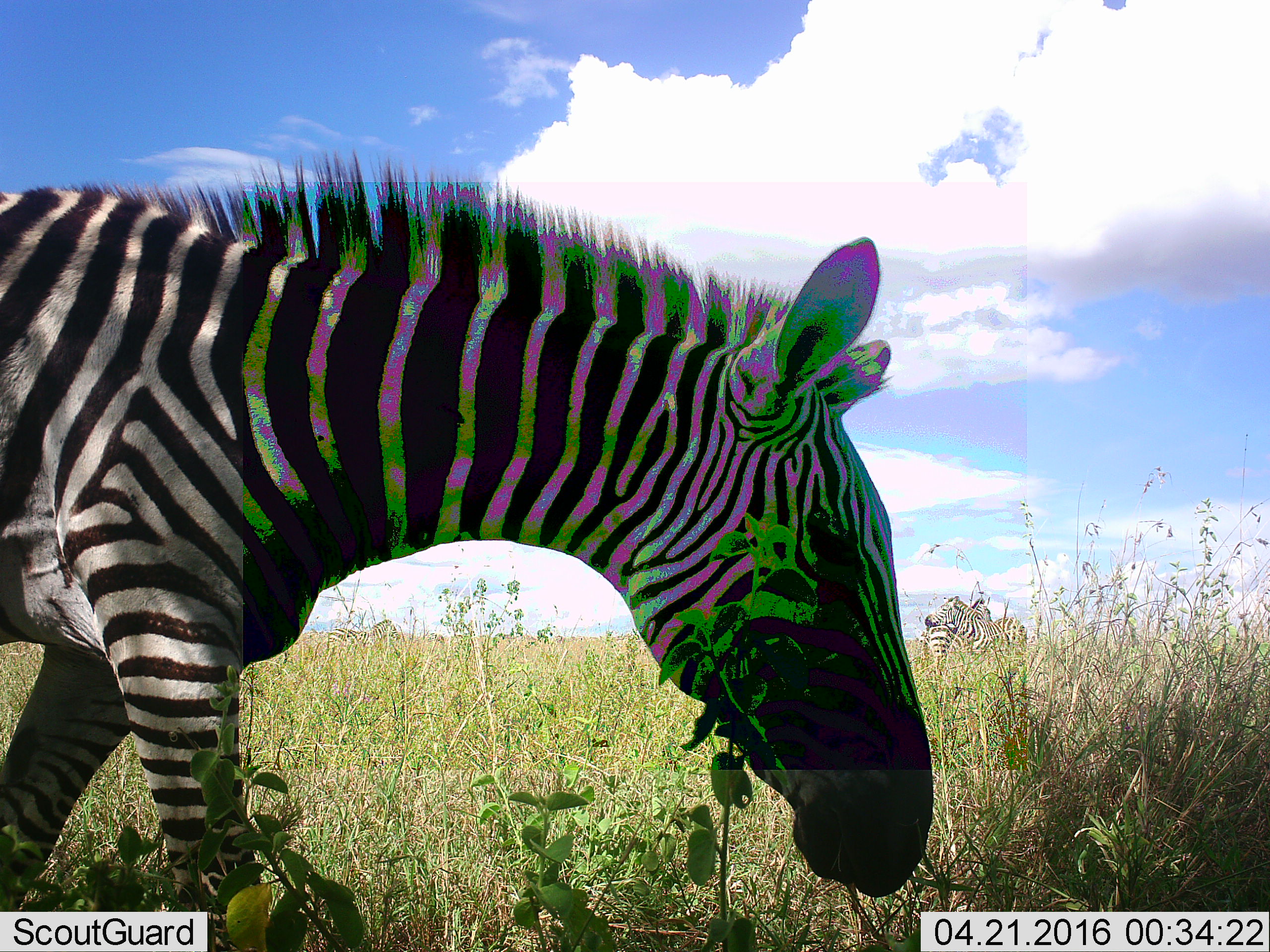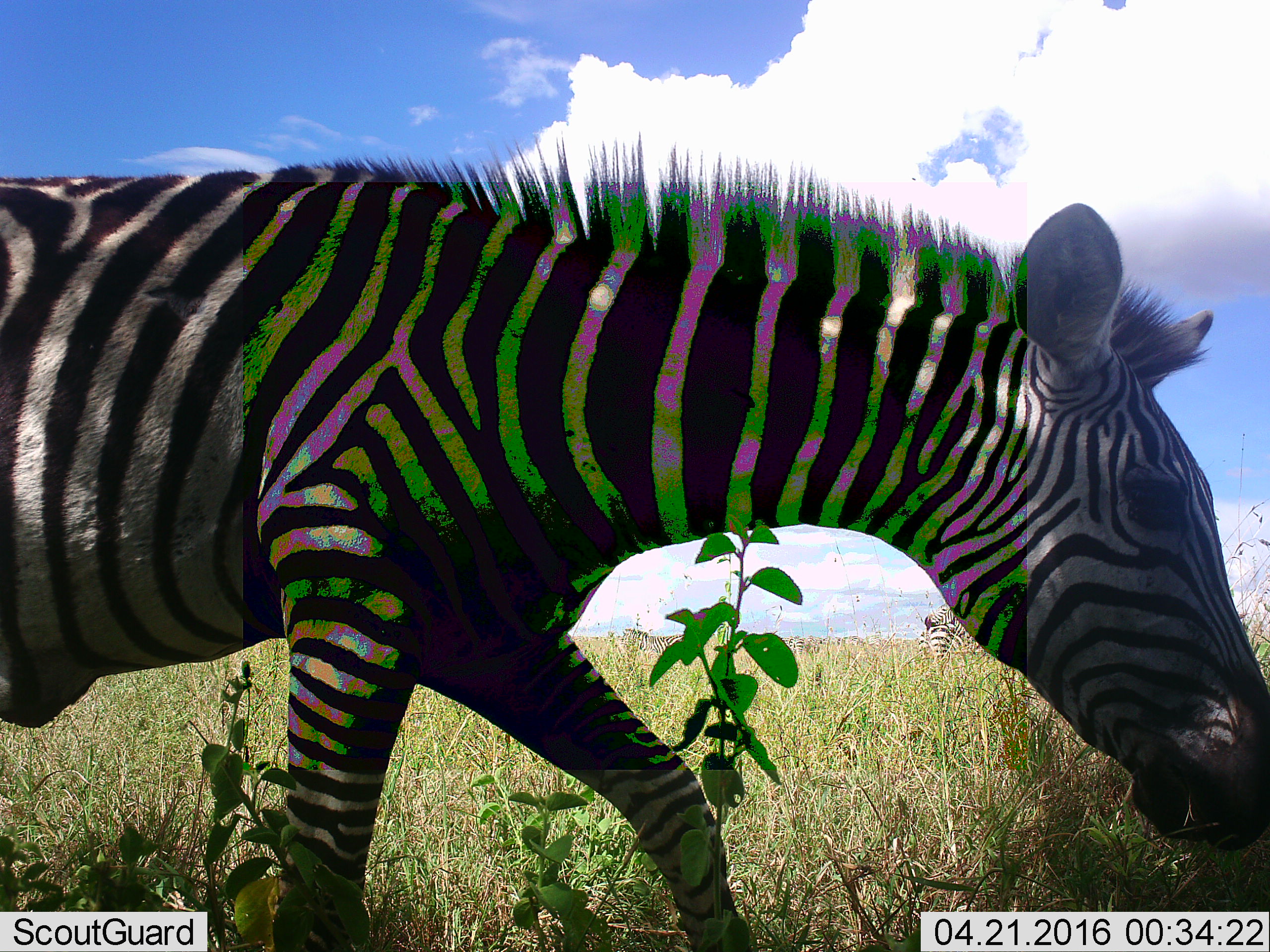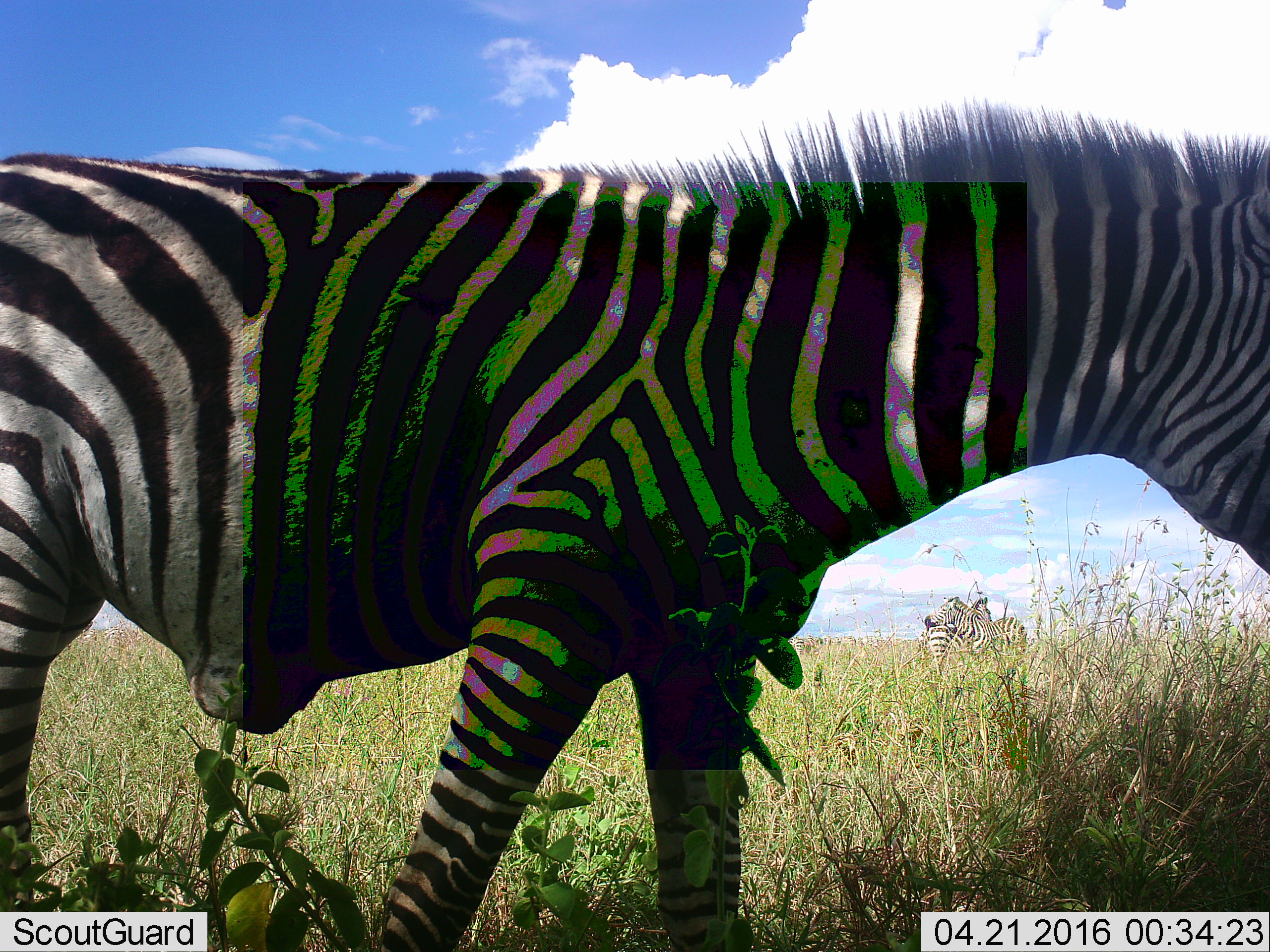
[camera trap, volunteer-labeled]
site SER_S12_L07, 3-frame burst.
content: unidentified animal